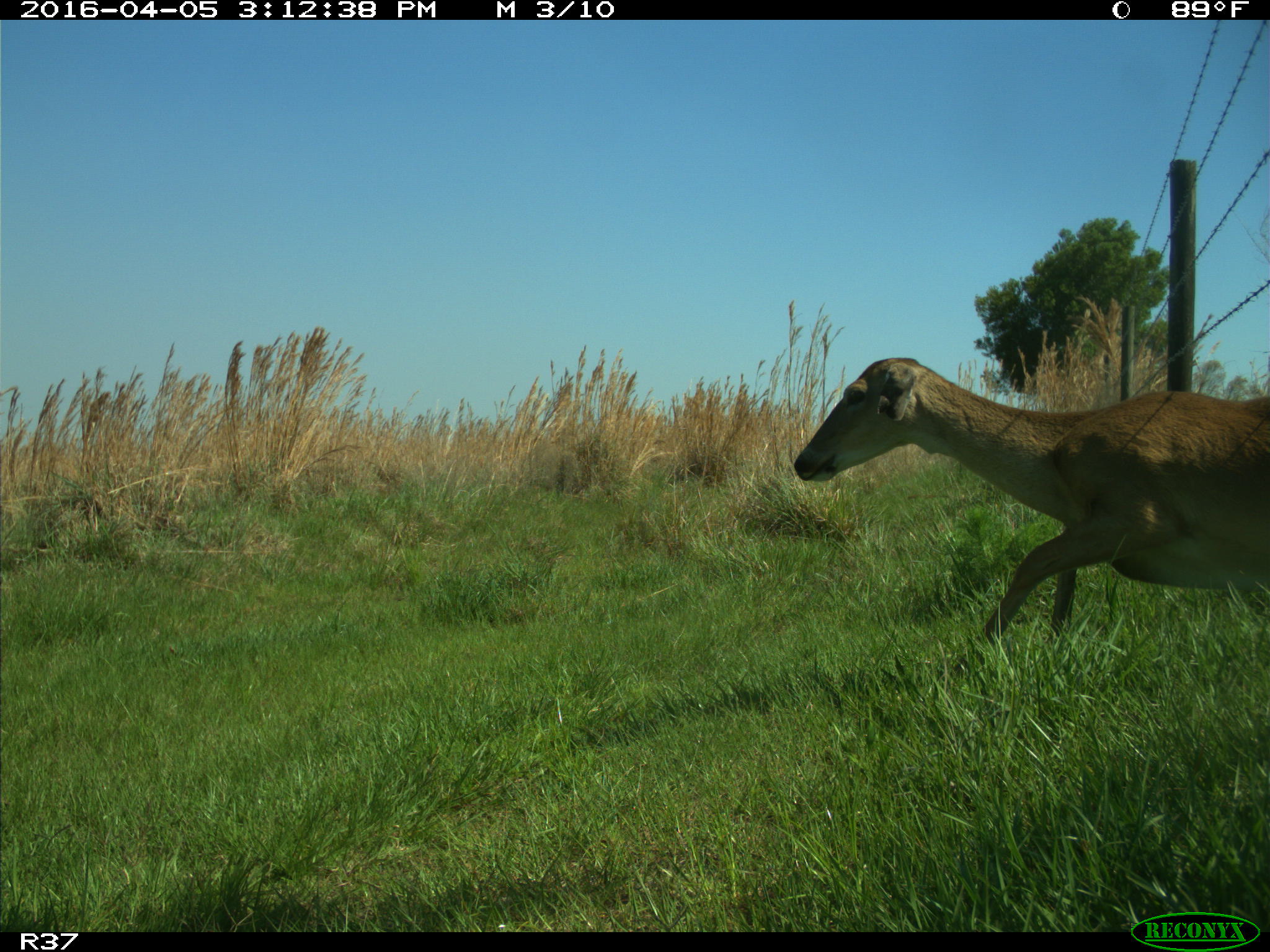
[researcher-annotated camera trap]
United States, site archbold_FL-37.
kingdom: Animalia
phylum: Chordata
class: Mammalia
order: Artiodactyla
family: Cervidae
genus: Odocoileus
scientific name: Odocoileus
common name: deer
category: unidentified deer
Unidentified deer (deer) (Odocoileus).